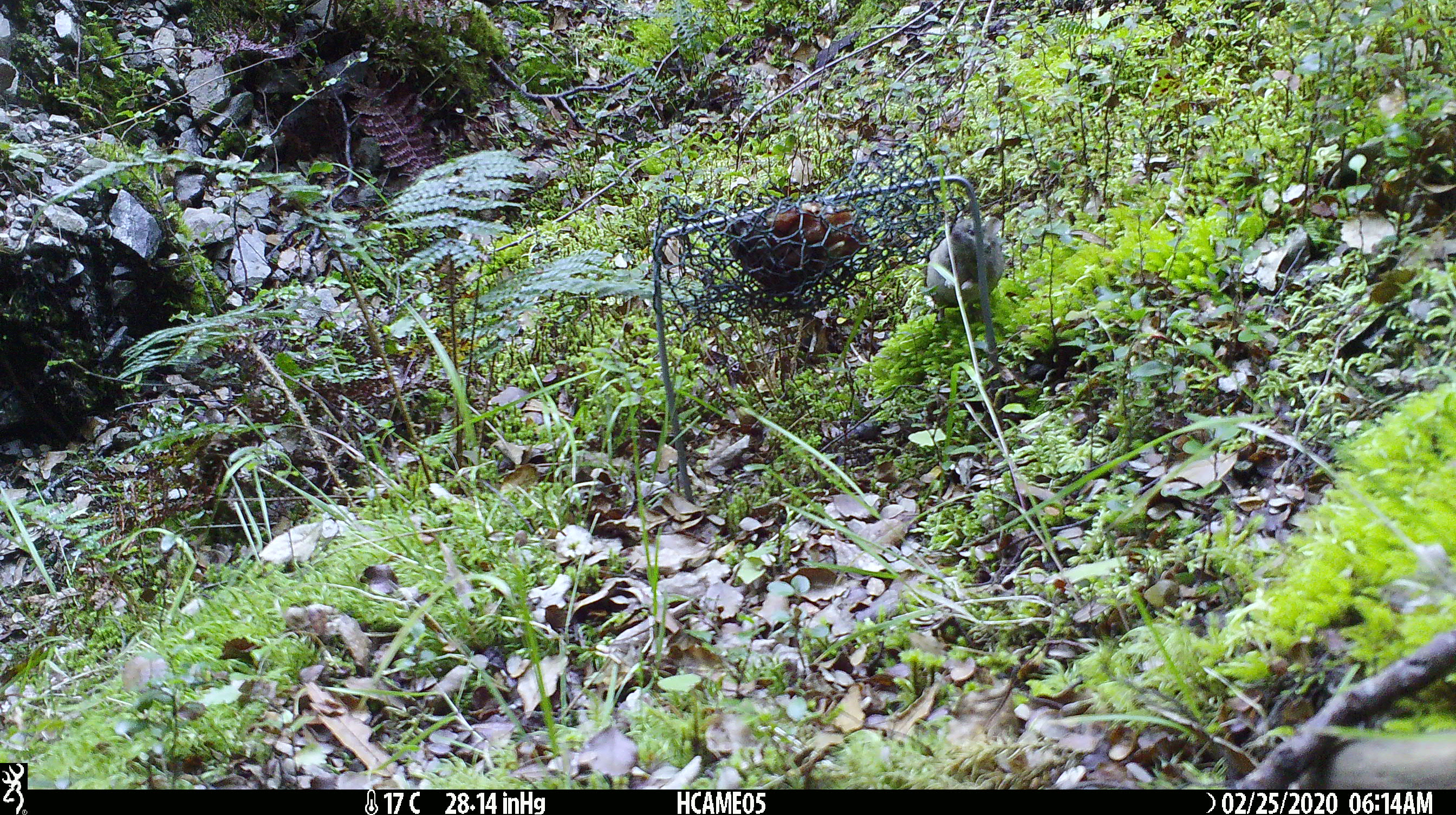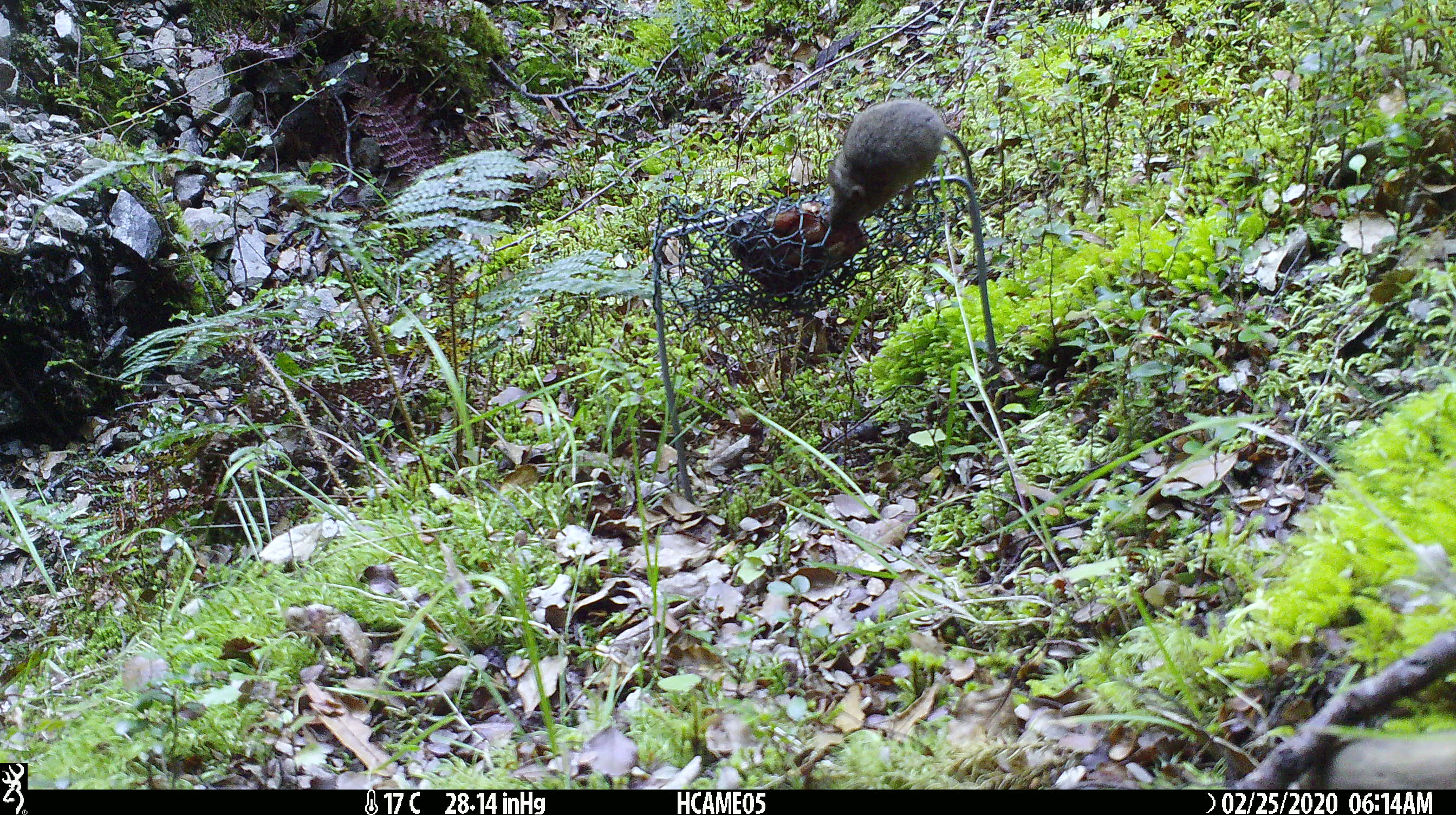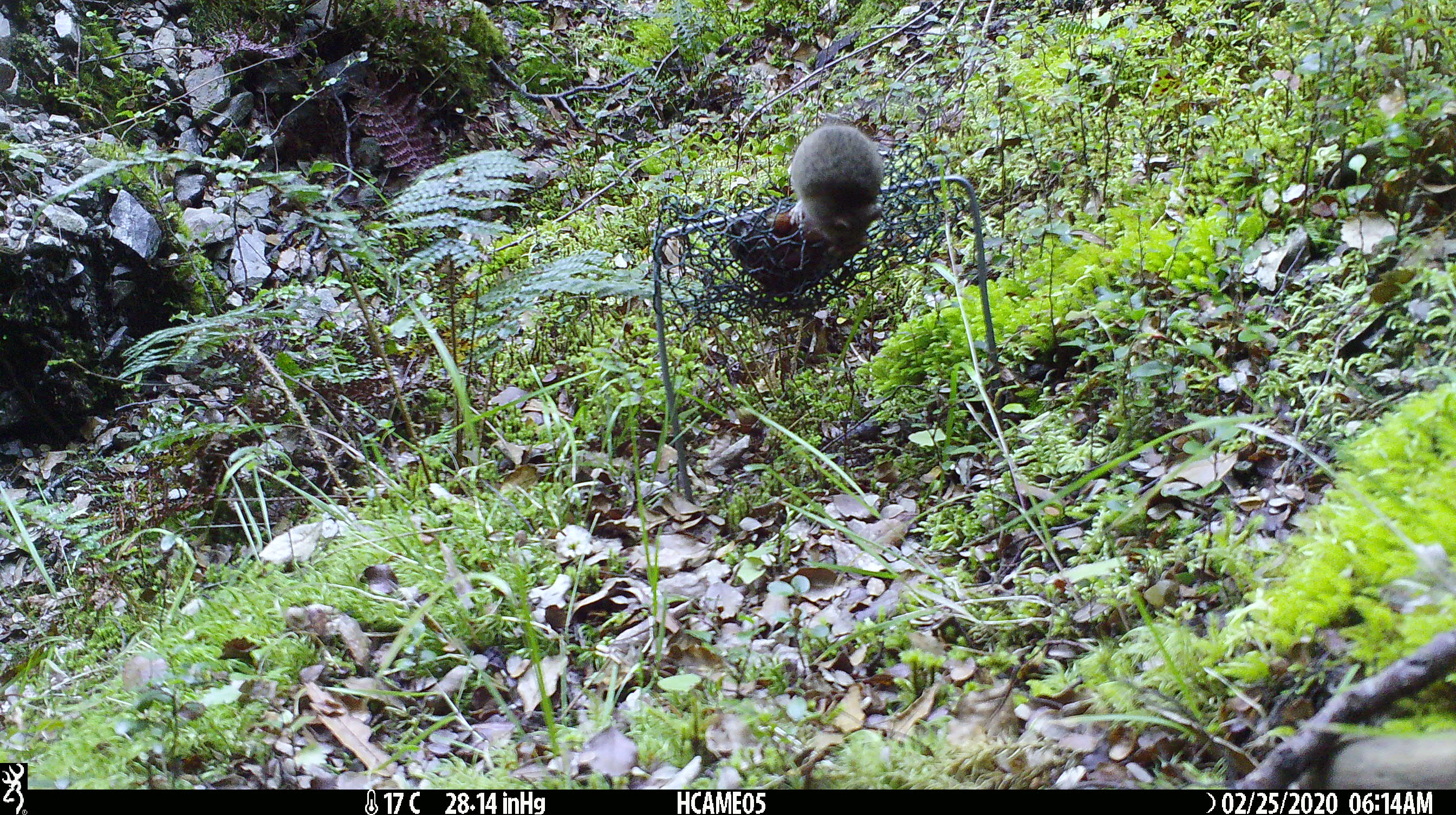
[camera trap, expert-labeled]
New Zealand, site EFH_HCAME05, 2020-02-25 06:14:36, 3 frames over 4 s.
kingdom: Animalia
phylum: Chordata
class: Mammalia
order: Rodentia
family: Muridae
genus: Mus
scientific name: Mus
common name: mouse